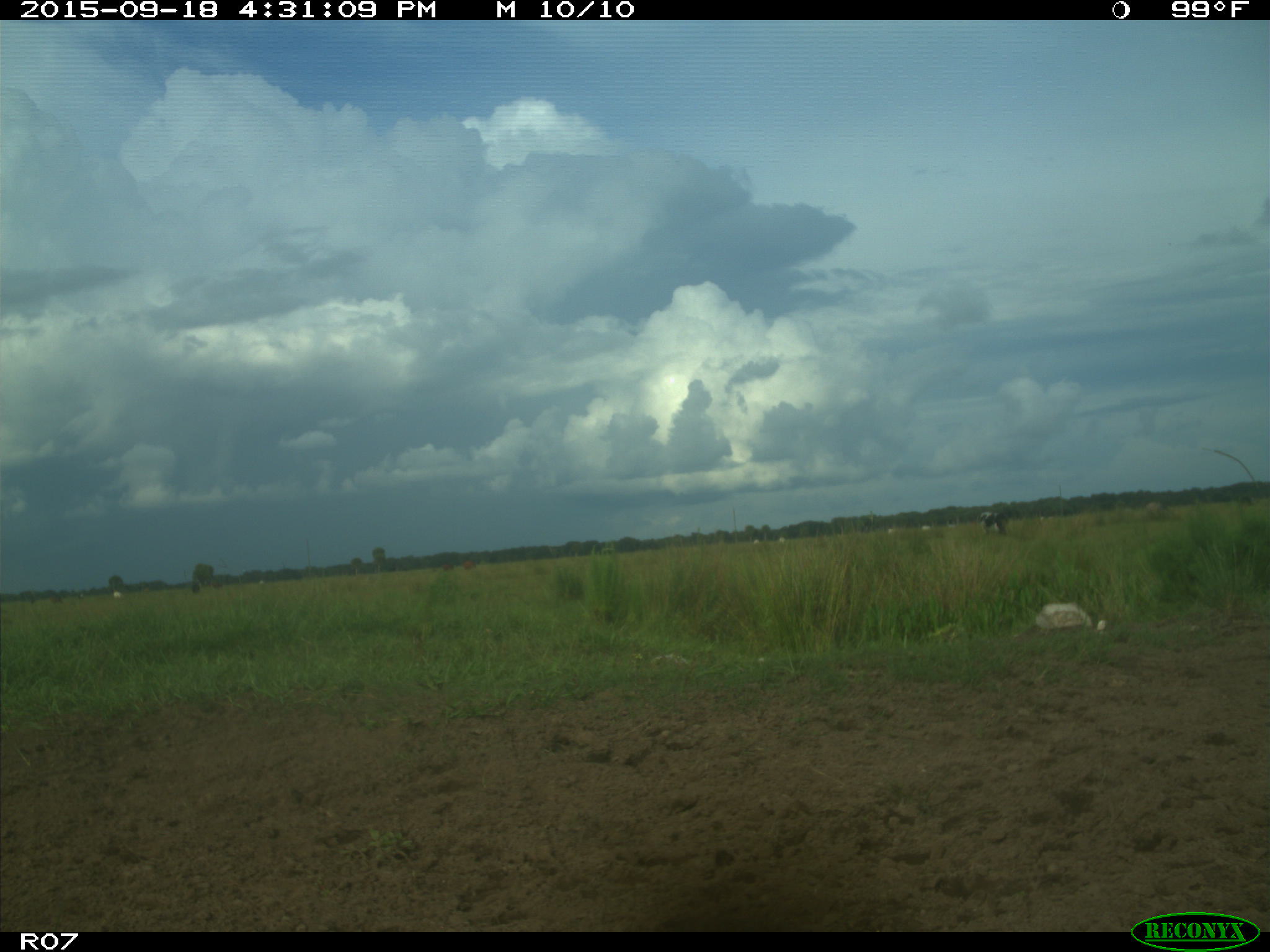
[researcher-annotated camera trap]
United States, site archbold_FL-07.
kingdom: Animalia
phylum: Chordata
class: Mammalia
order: Artiodactyla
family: Bovidae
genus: Bos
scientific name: Bos taurus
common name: domestic cow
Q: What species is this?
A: Bos taurus (domestic cow).